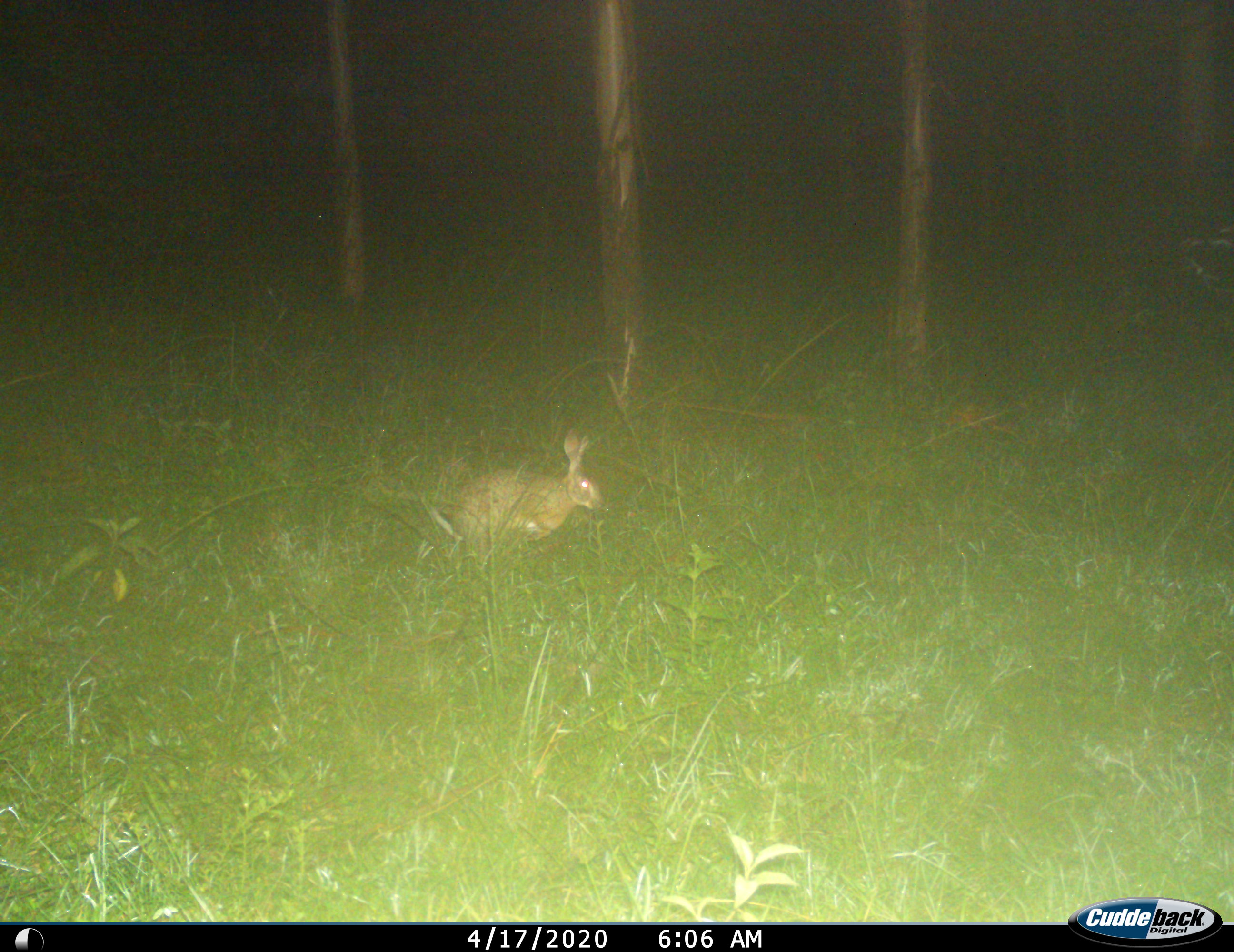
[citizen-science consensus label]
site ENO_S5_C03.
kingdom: Animalia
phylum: Chordata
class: Mammalia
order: Lagomorpha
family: Leporidae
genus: Lepus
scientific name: Lepus saxatilis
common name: scrub hare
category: haresavannah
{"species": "haresavannah (scrub hare) (Lepus saxatilis)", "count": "1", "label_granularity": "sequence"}